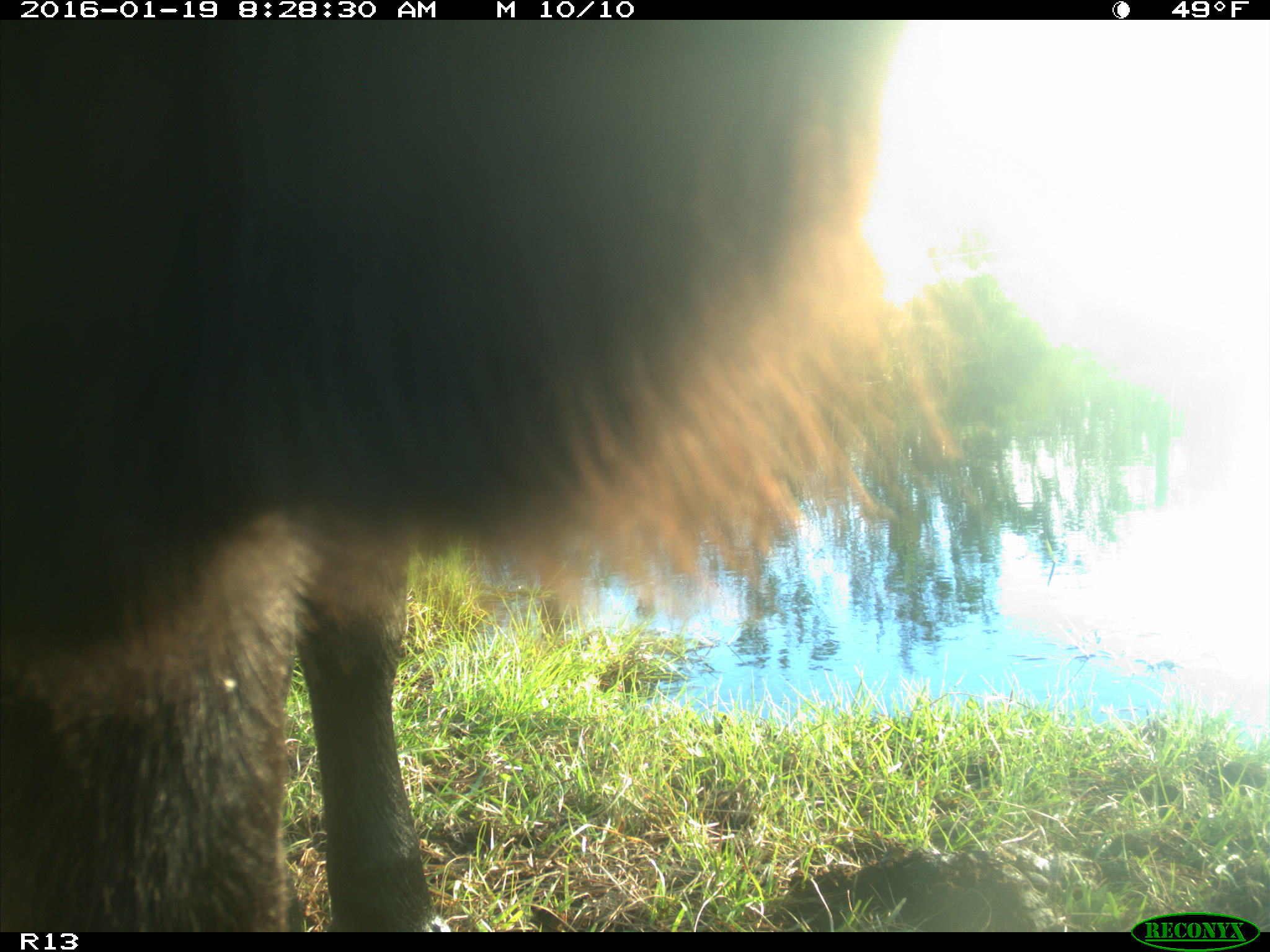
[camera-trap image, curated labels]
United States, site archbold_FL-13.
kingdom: Animalia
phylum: Chordata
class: Mammalia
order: Artiodactyla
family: Bovidae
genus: Bos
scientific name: Bos taurus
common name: domestic cow